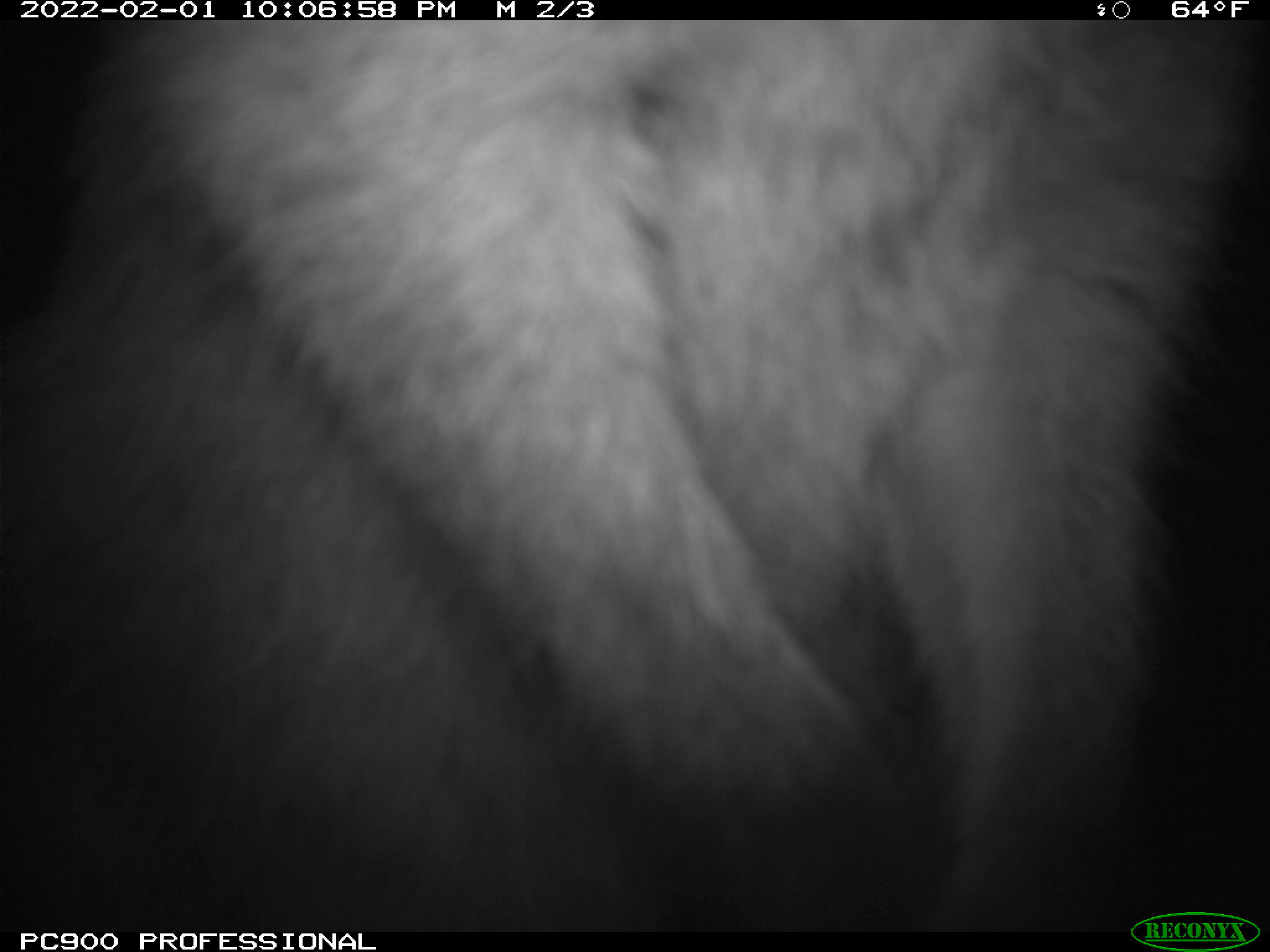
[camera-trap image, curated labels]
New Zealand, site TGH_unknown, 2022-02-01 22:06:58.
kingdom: Animalia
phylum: Chordata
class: Mammalia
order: Diprotodontia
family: Macropodidae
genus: Notamacropus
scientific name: Notamacropus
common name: wallaby